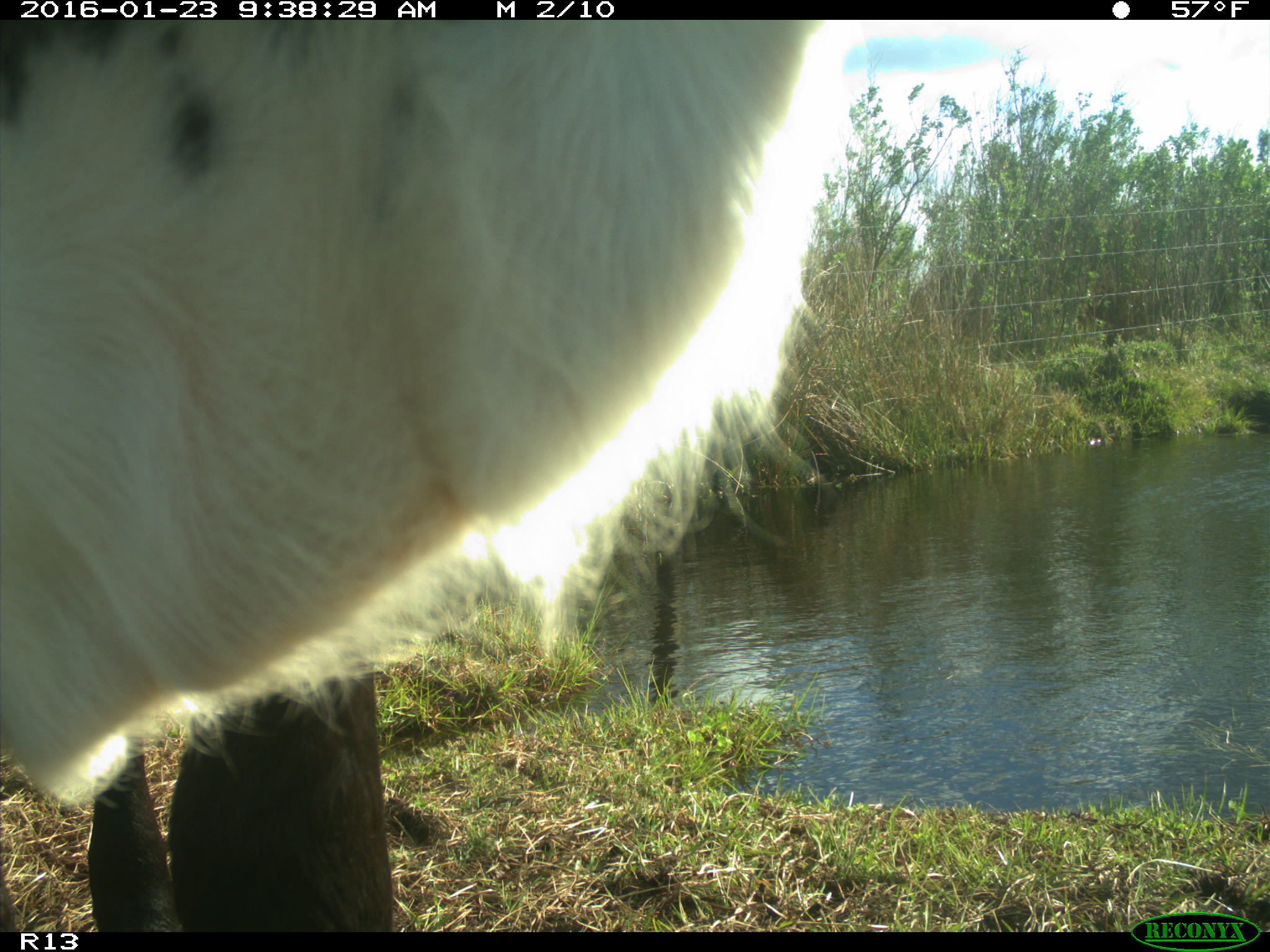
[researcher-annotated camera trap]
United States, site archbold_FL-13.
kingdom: Animalia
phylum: Chordata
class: Mammalia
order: Artiodactyla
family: Bovidae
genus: Bos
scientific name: Bos taurus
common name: domestic cow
Bos taurus (domestic cow).